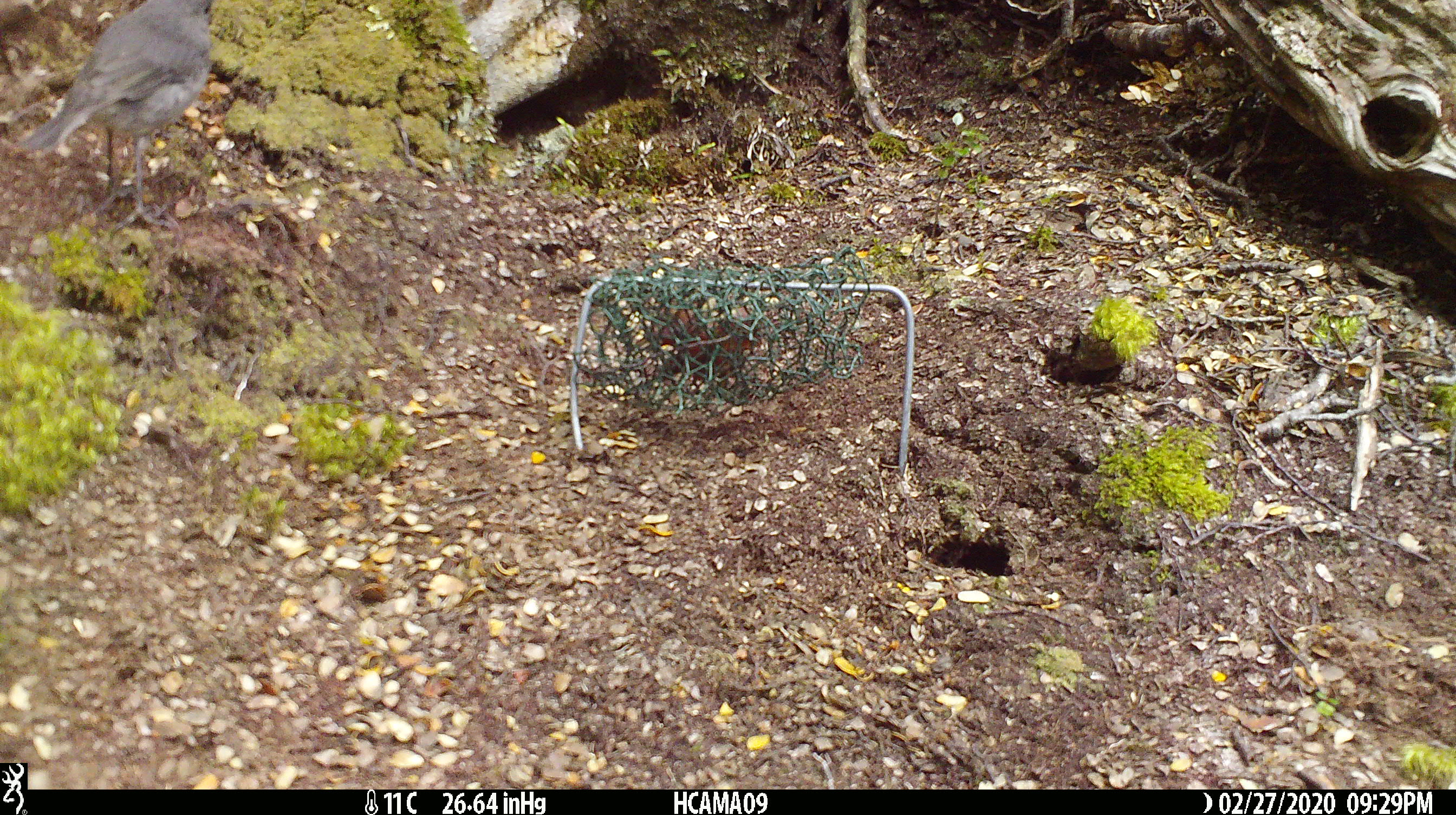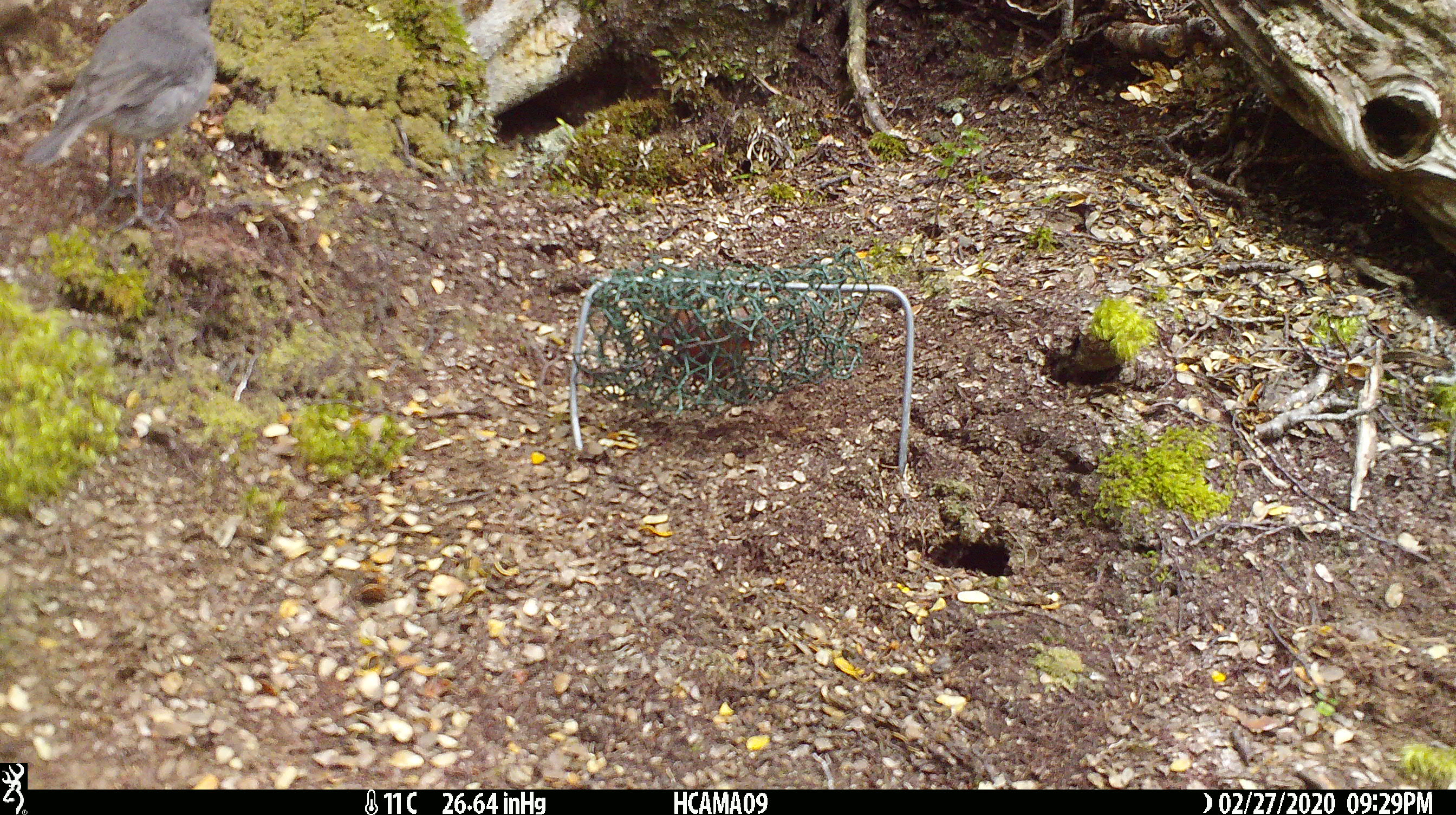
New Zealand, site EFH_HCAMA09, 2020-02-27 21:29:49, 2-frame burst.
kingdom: Animalia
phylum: Chordata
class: Aves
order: Passeriformes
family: Petroicidae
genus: Petroica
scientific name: Petroica australis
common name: new zealand robin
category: robin